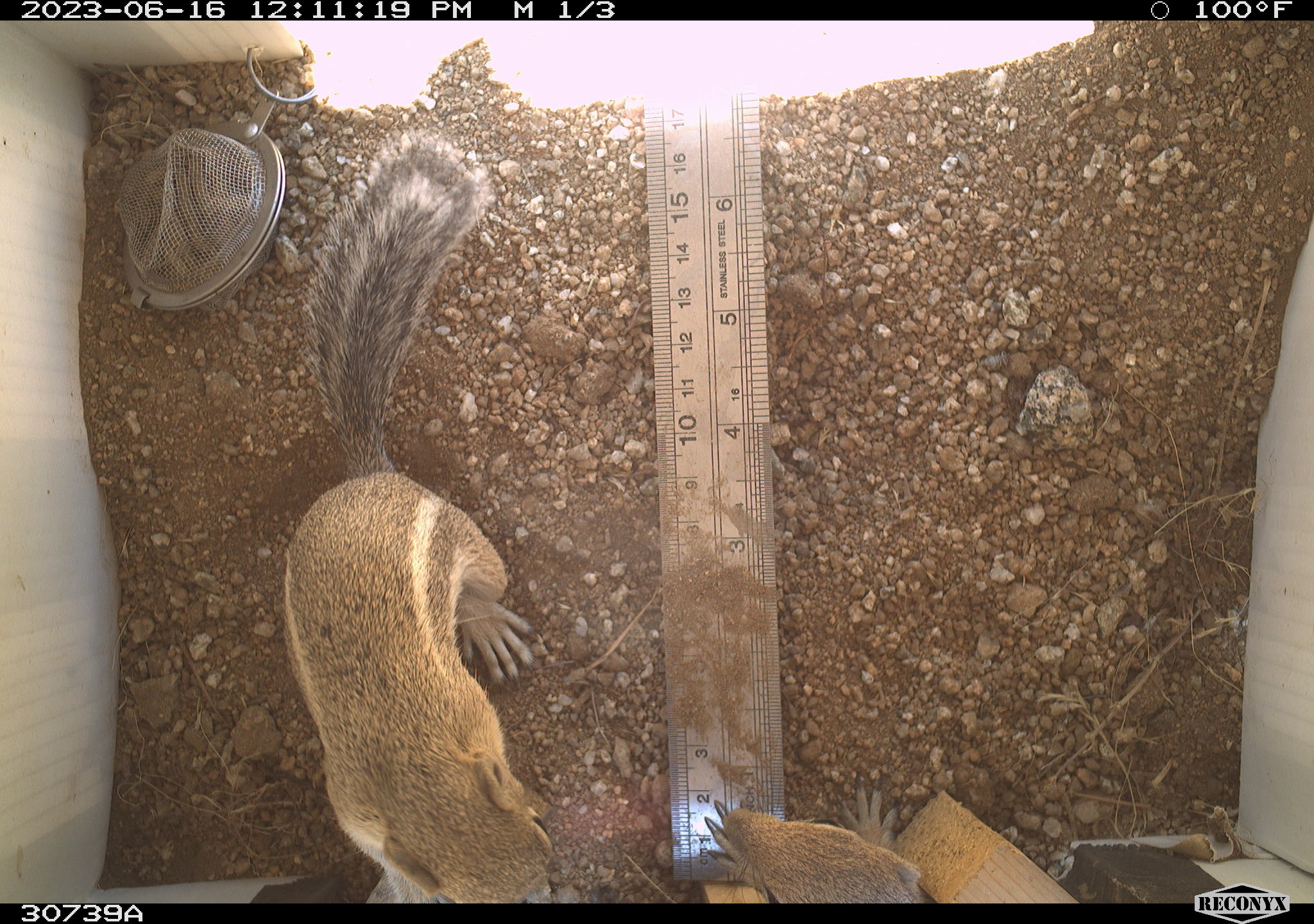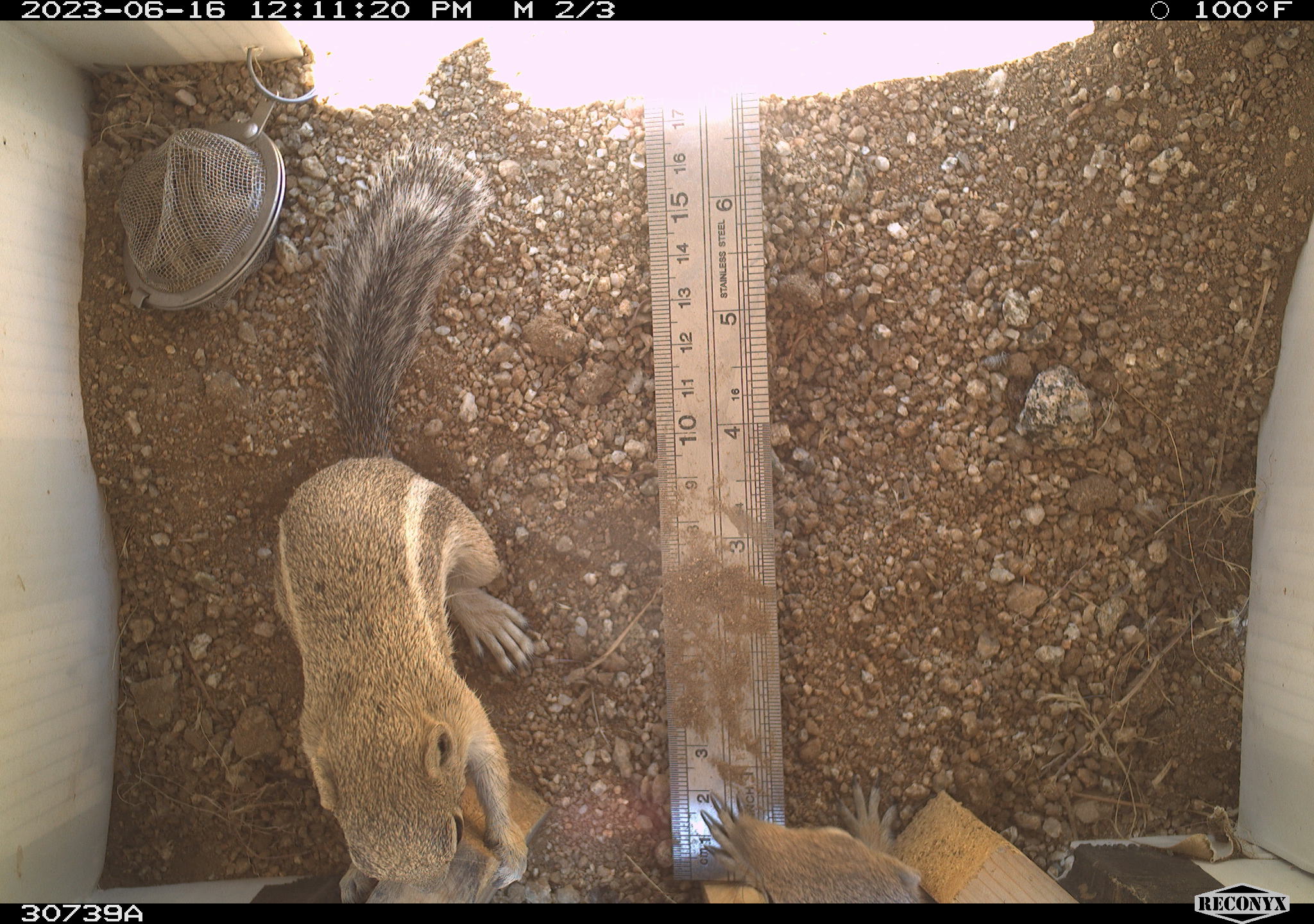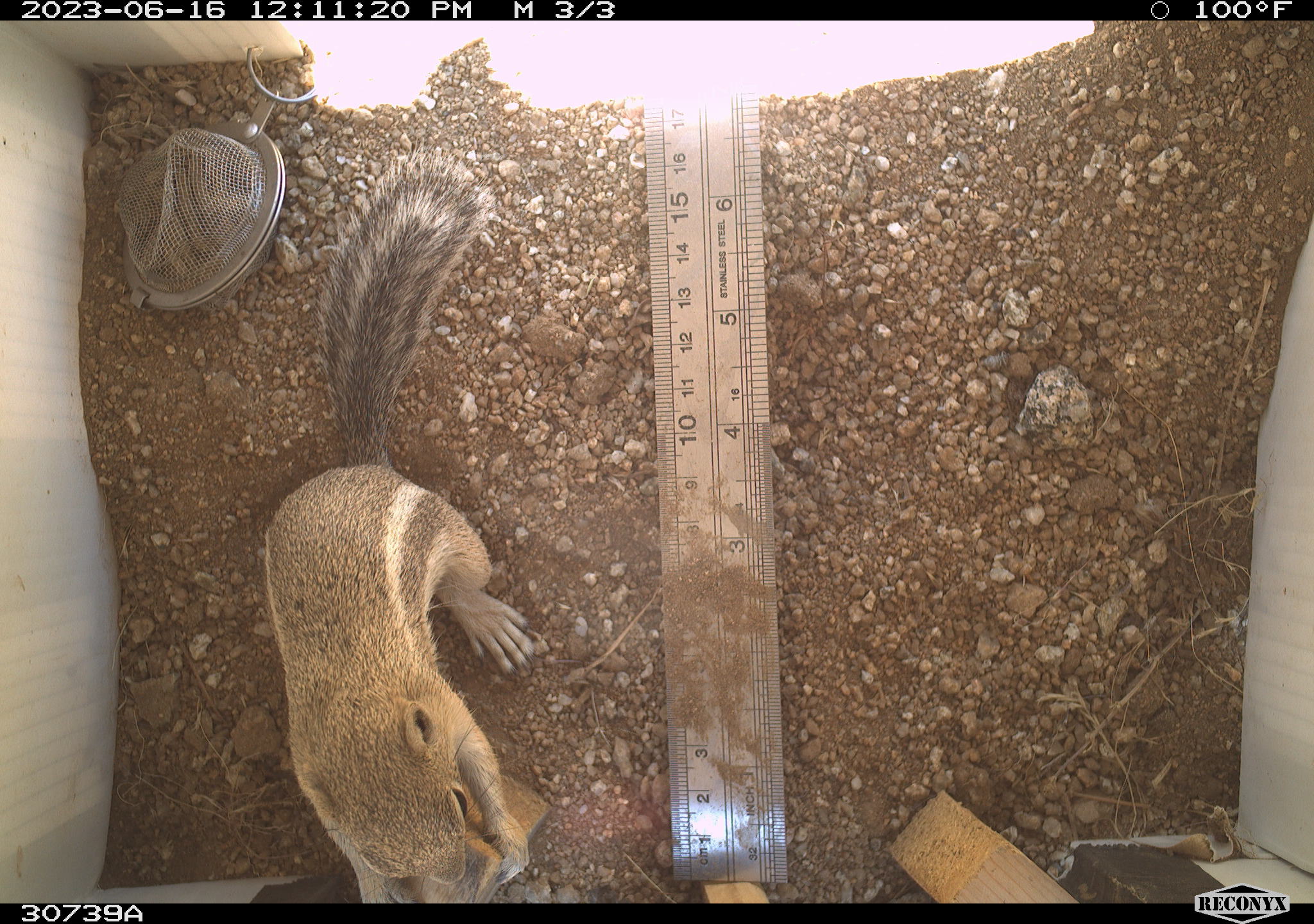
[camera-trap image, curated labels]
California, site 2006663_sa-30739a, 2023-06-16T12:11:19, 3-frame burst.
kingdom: Animalia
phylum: Chordata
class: Mammalia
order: Rodentia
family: Sciuridae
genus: Ammospermophilus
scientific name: Ammospermophilus leucurus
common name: white-tailed antelope squirrel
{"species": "white-tailed antelope squirrel (Ammospermophilus leucurus)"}